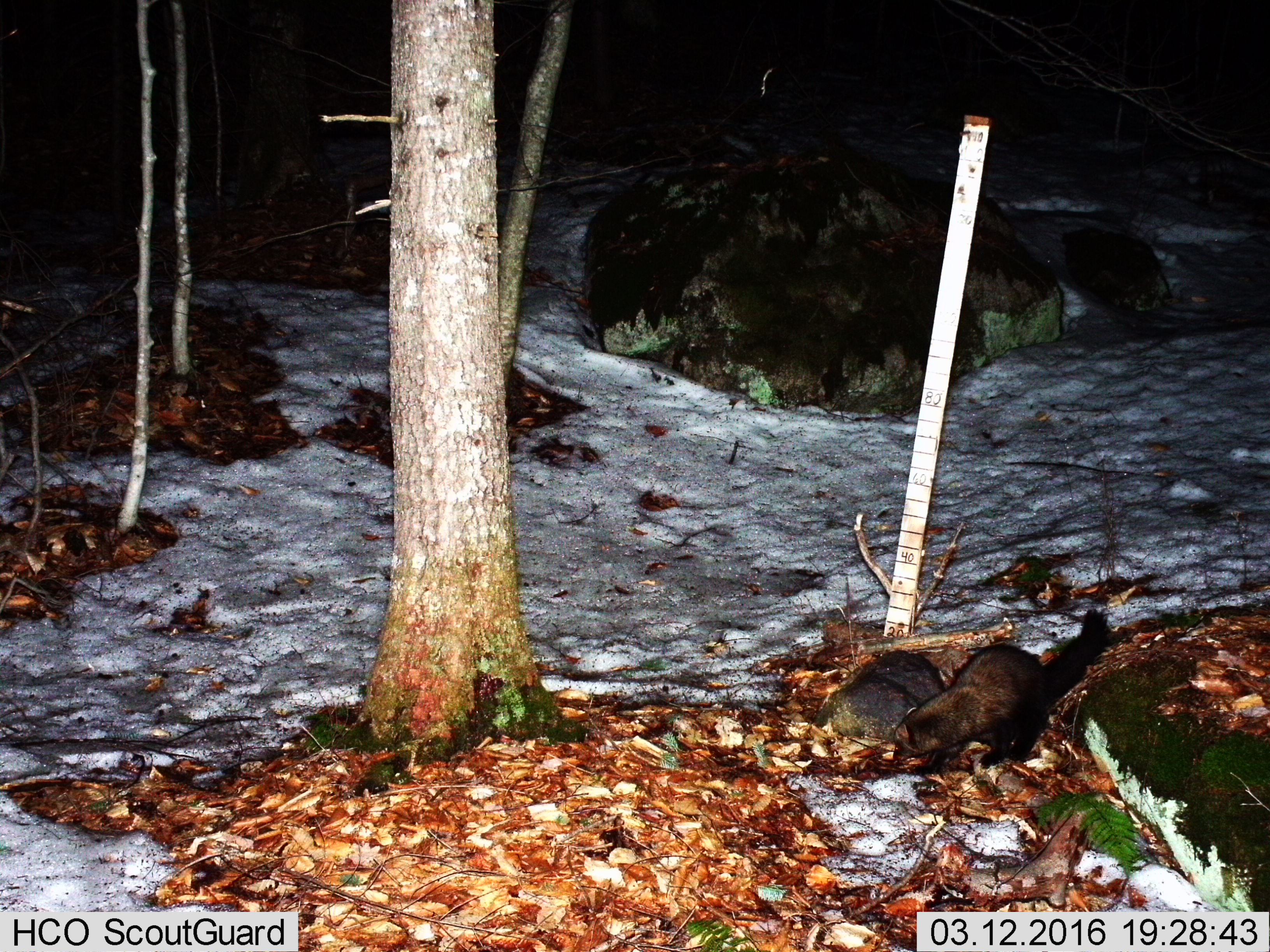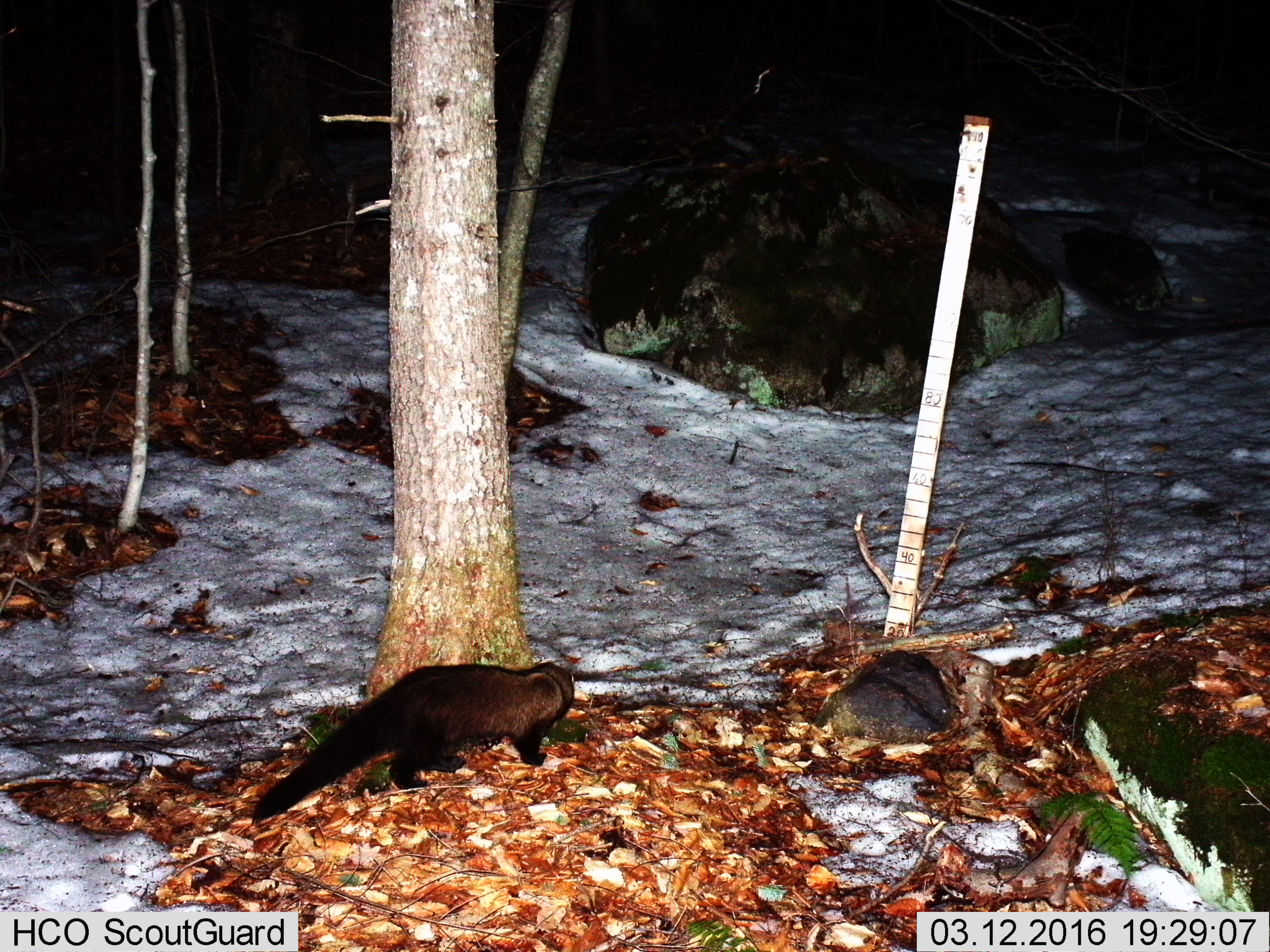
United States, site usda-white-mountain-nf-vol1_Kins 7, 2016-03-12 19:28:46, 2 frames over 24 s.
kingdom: Animalia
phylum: Chordata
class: Mammalia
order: Carnivora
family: Mustelidae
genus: Pekania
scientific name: Pekania pennanti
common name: fisher